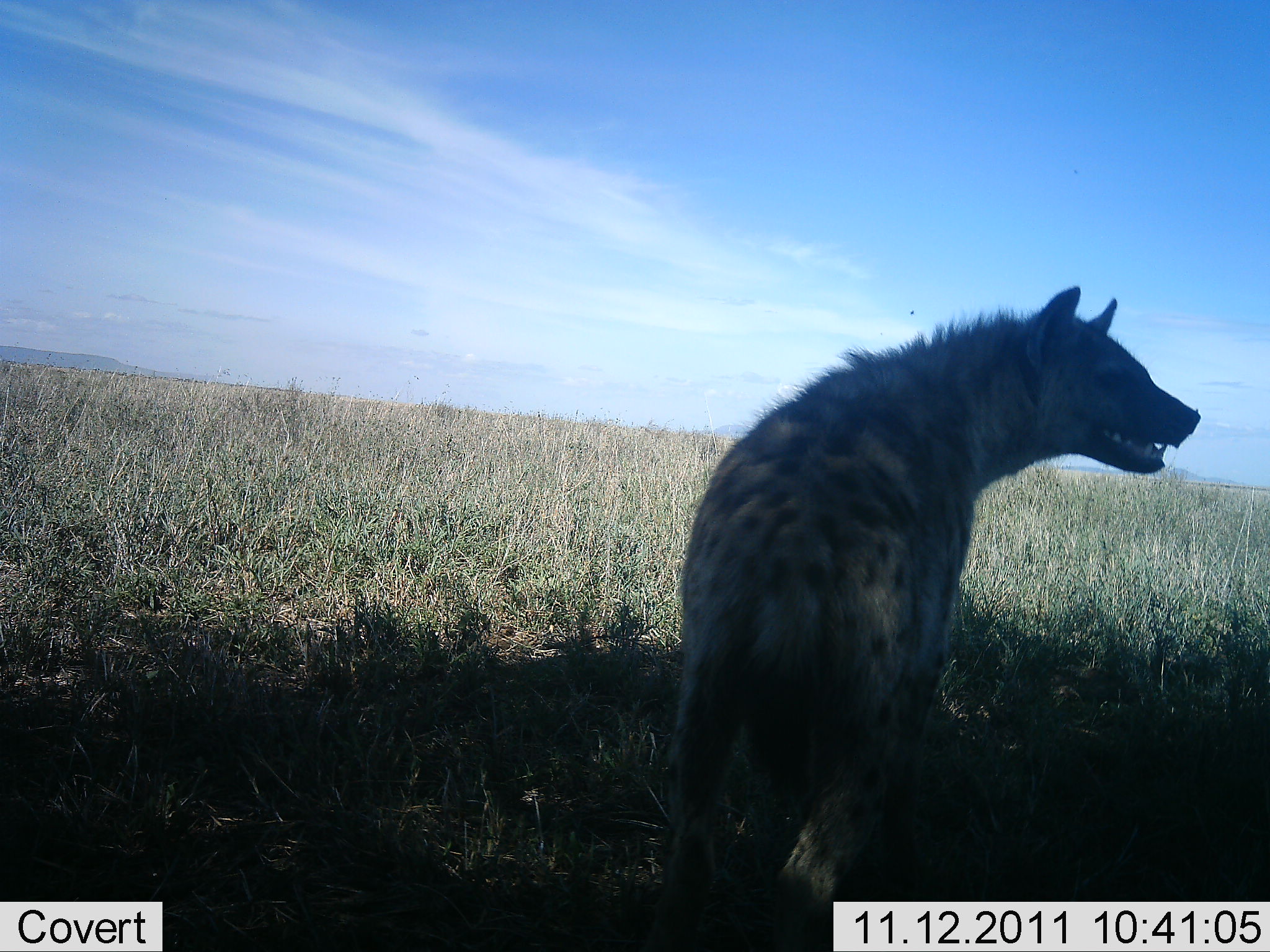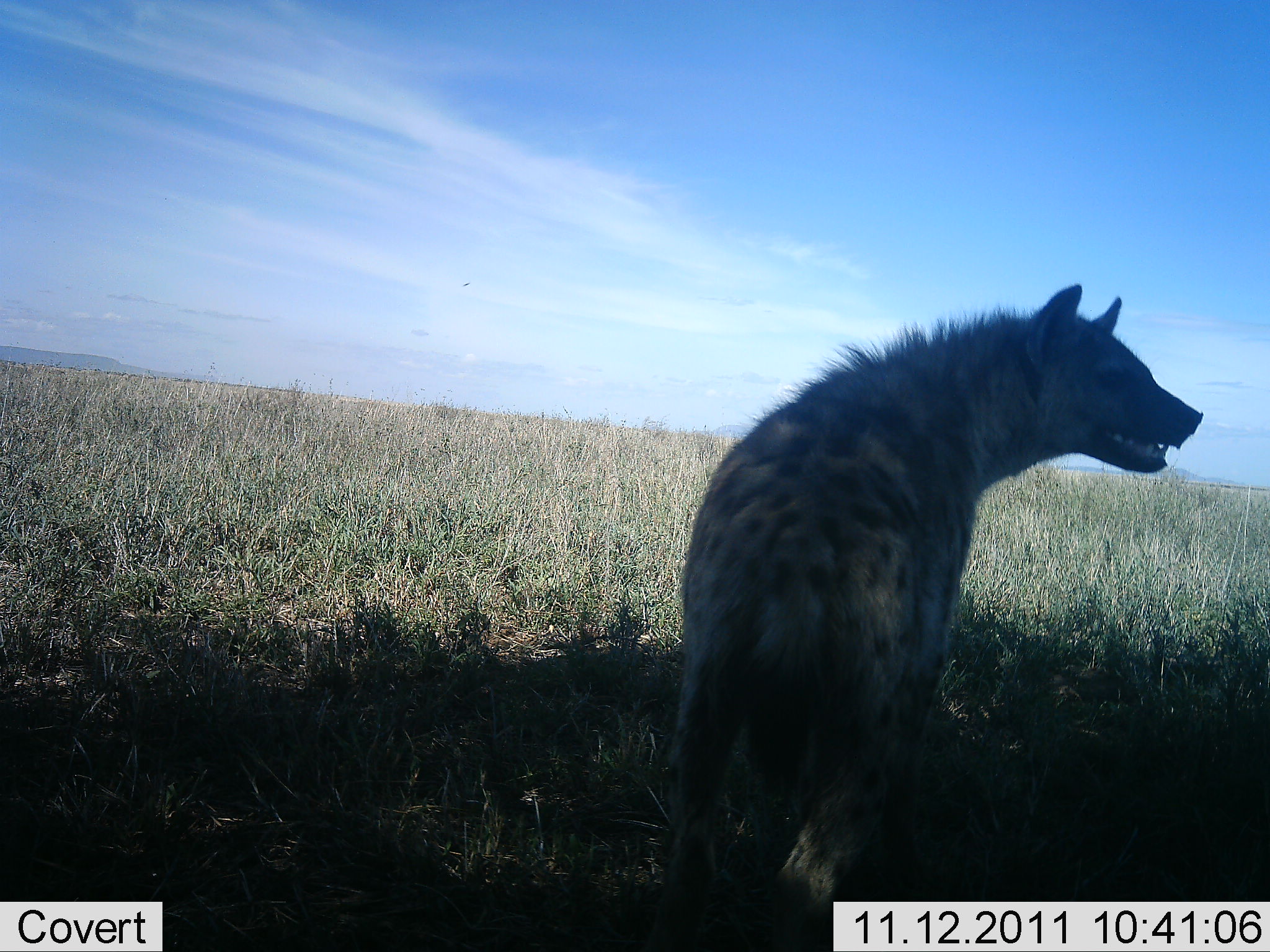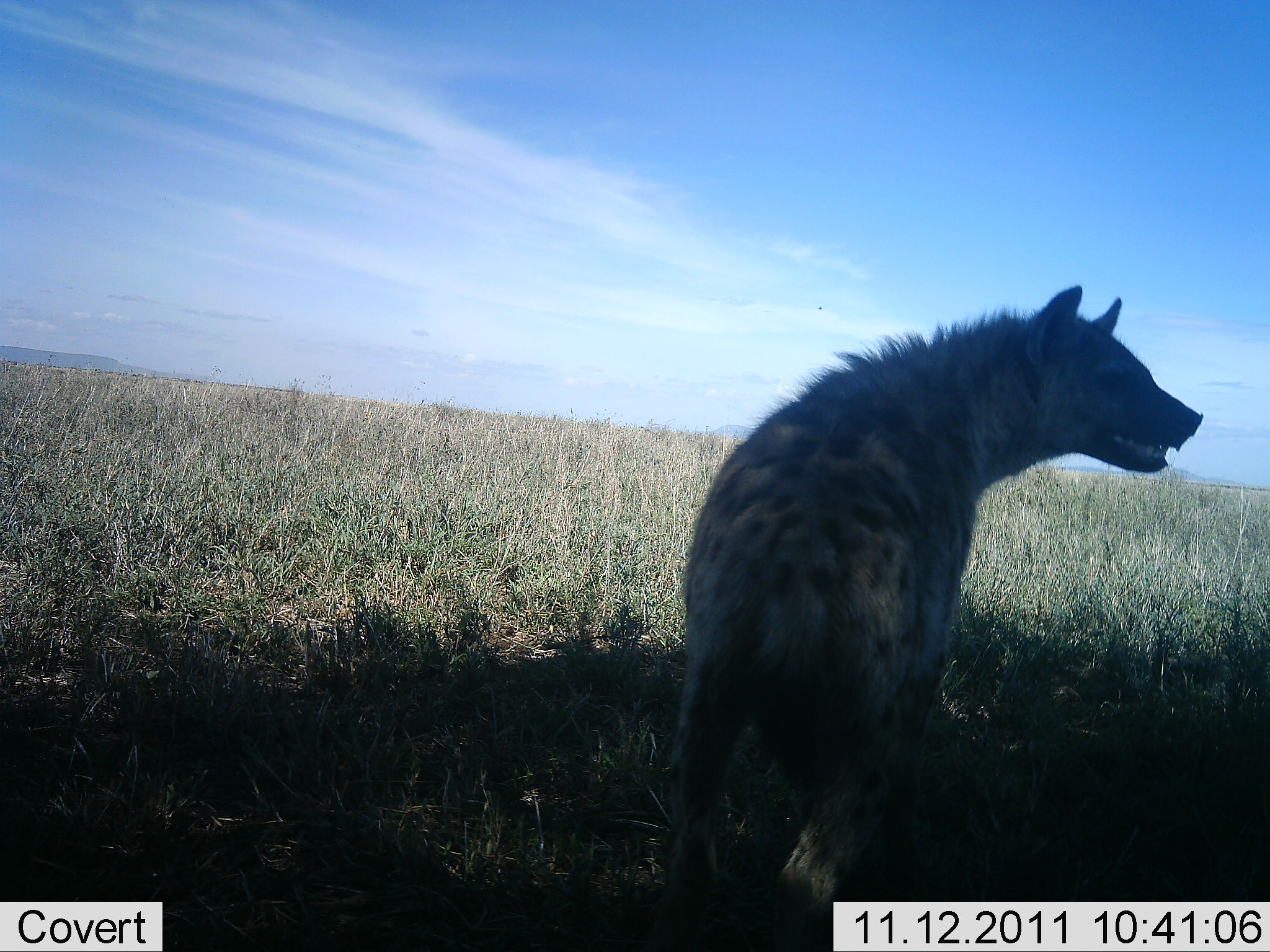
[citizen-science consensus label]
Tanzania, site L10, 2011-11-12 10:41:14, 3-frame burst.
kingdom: Animalia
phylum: Chordata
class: Mammalia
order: Carnivora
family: Hyaenidae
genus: Crocuta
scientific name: Crocuta crocuta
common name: spotted hyena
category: hyenaspotted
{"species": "hyenaspotted (spotted hyena) (Crocuta crocuta)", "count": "1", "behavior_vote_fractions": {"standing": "100%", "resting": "0%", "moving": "0%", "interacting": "0%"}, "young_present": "0%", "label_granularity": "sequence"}